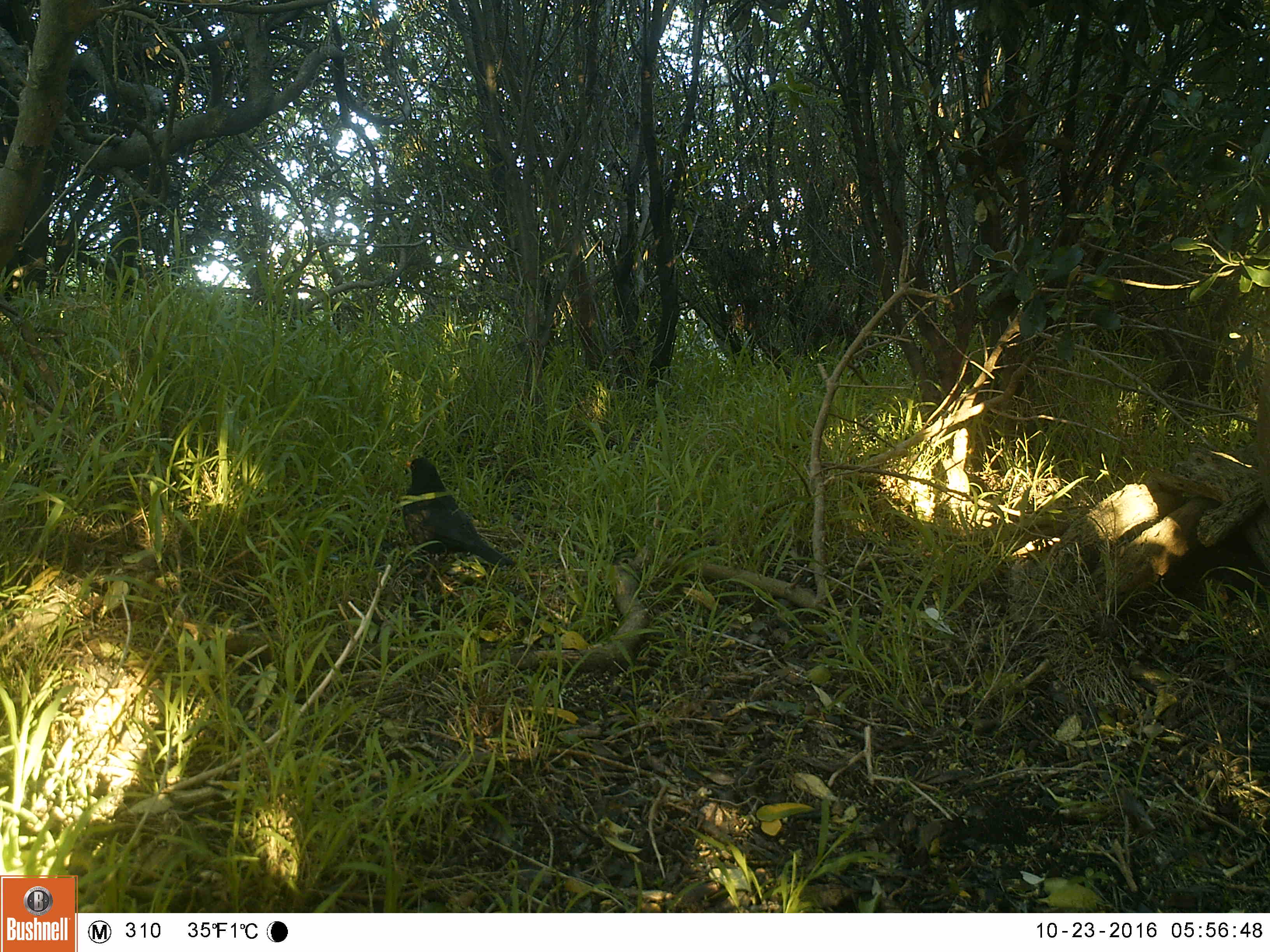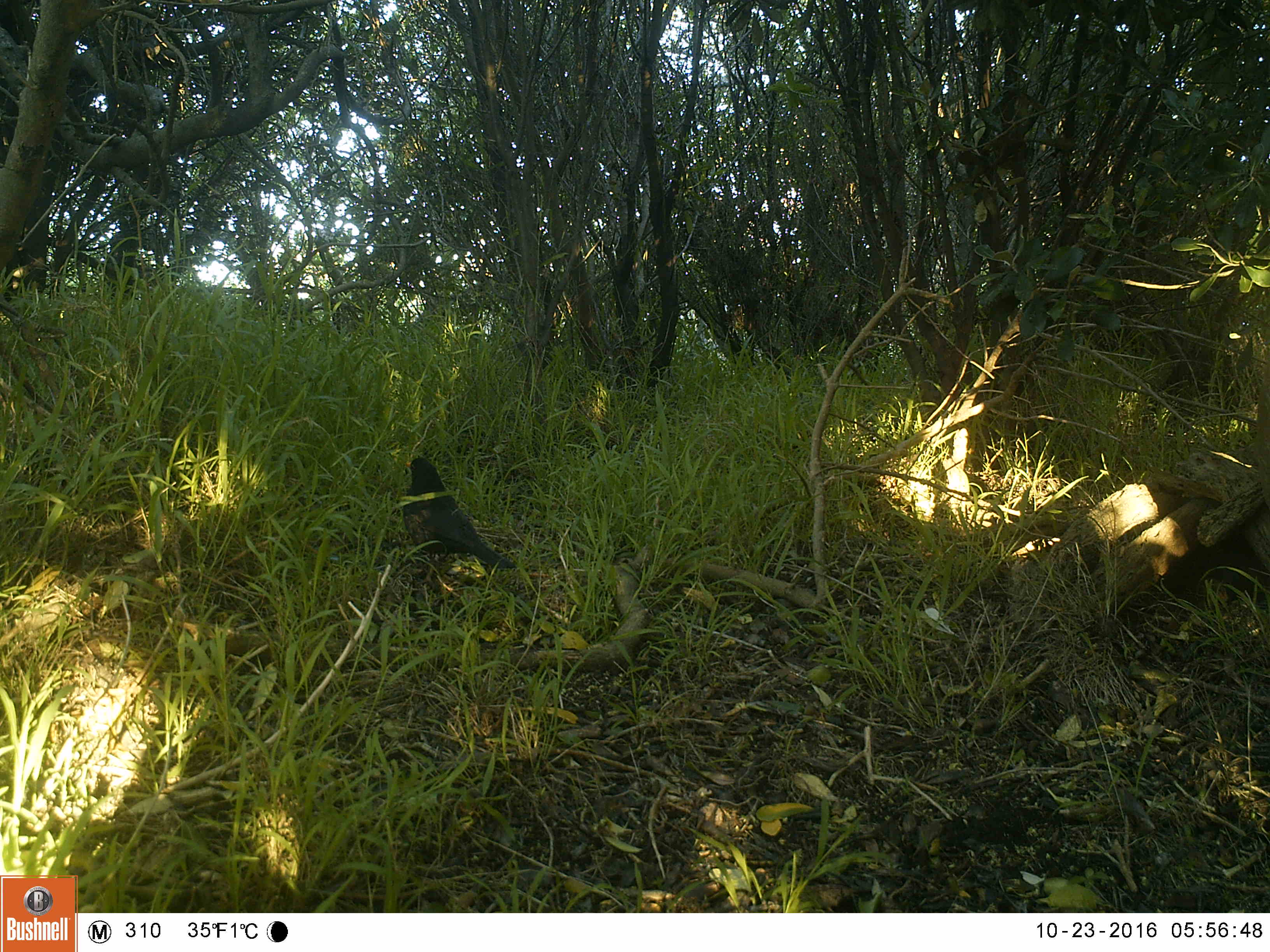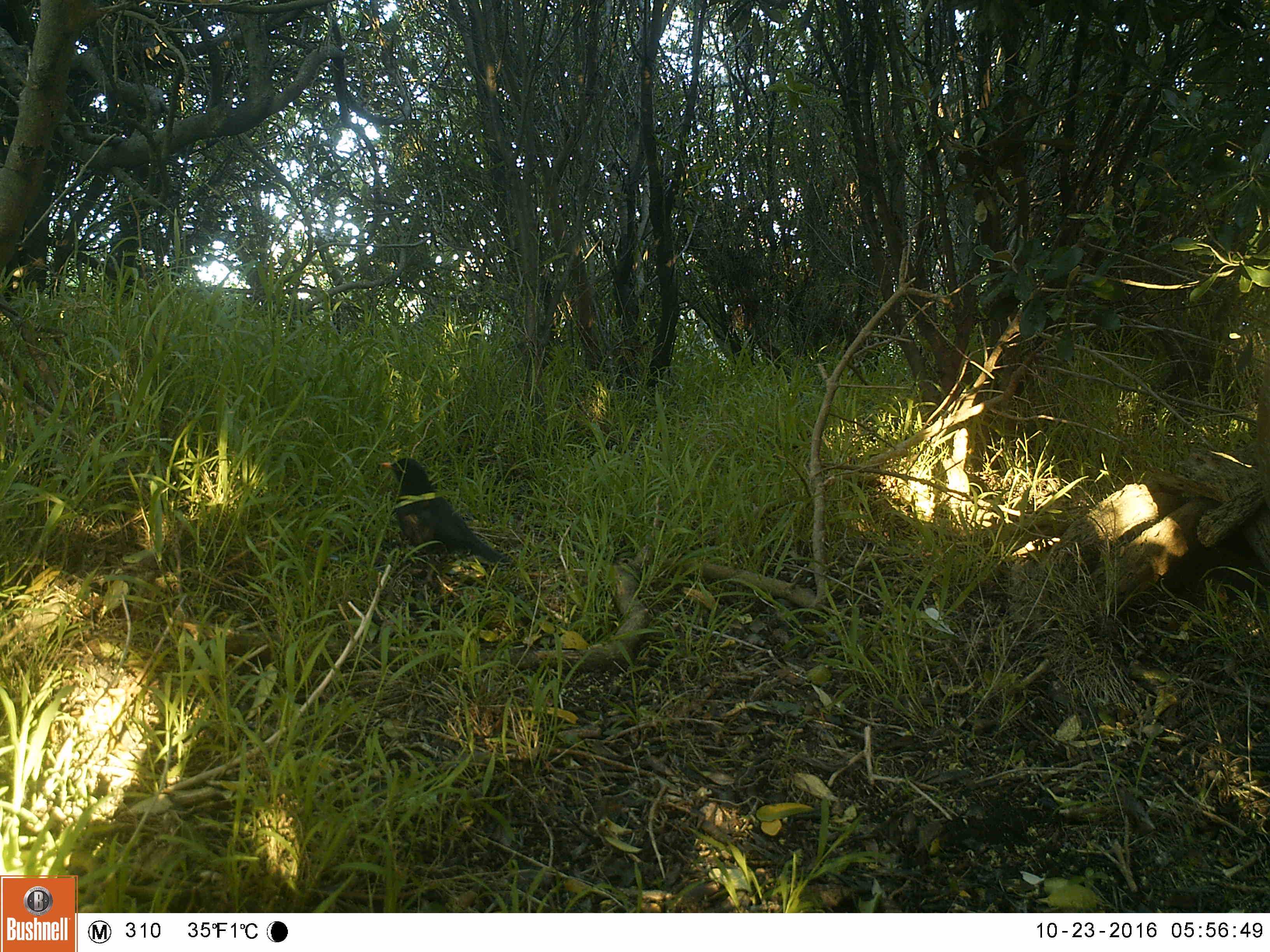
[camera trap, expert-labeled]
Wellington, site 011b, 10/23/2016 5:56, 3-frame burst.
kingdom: Animalia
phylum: Chordata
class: Aves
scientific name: Aves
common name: bird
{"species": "bird (Aves)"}